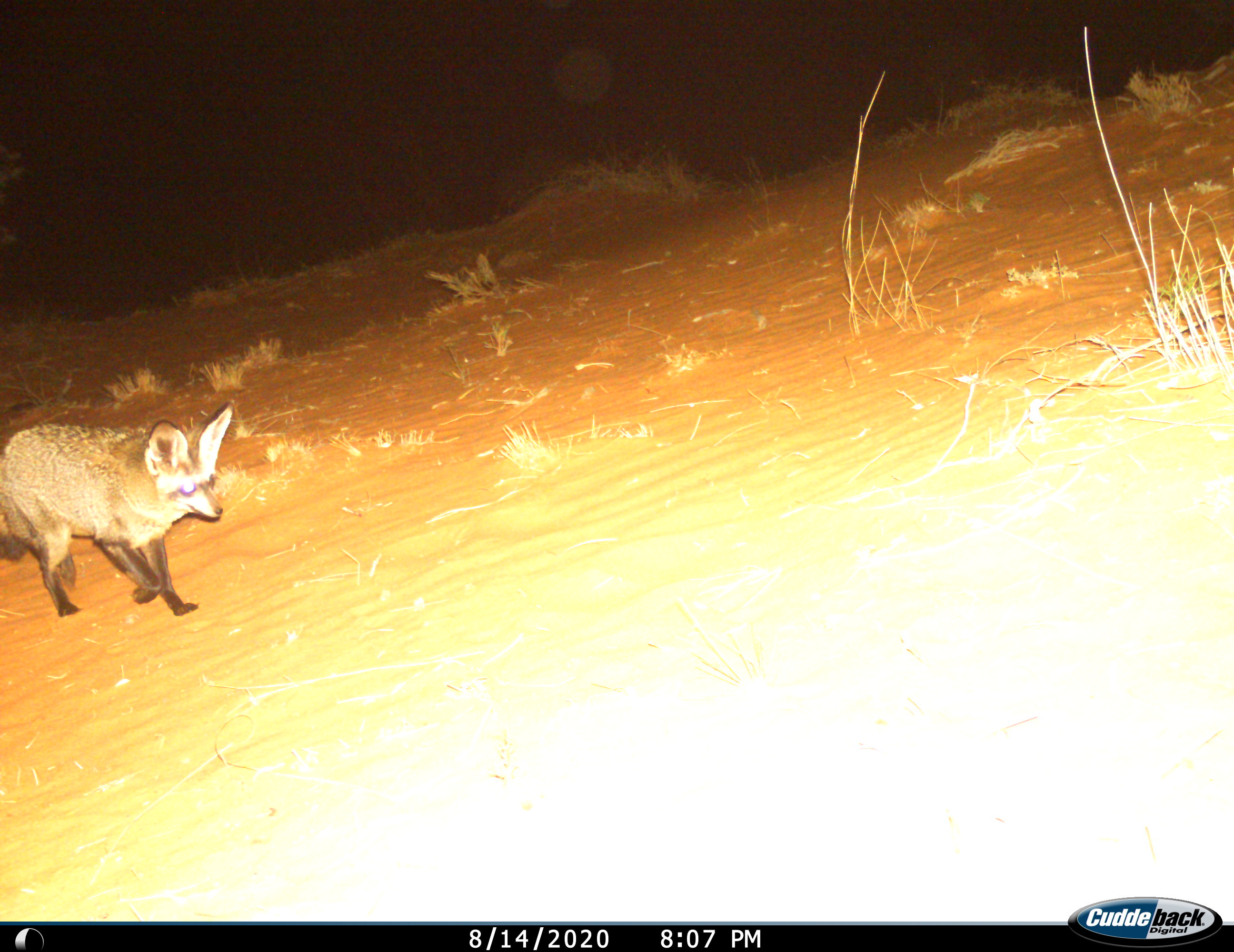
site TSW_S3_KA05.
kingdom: Animalia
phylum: Chordata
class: Mammalia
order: Carnivora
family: Canidae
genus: Otocyon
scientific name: Otocyon megalotis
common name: bat-eared fox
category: foxbateared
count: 1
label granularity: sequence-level